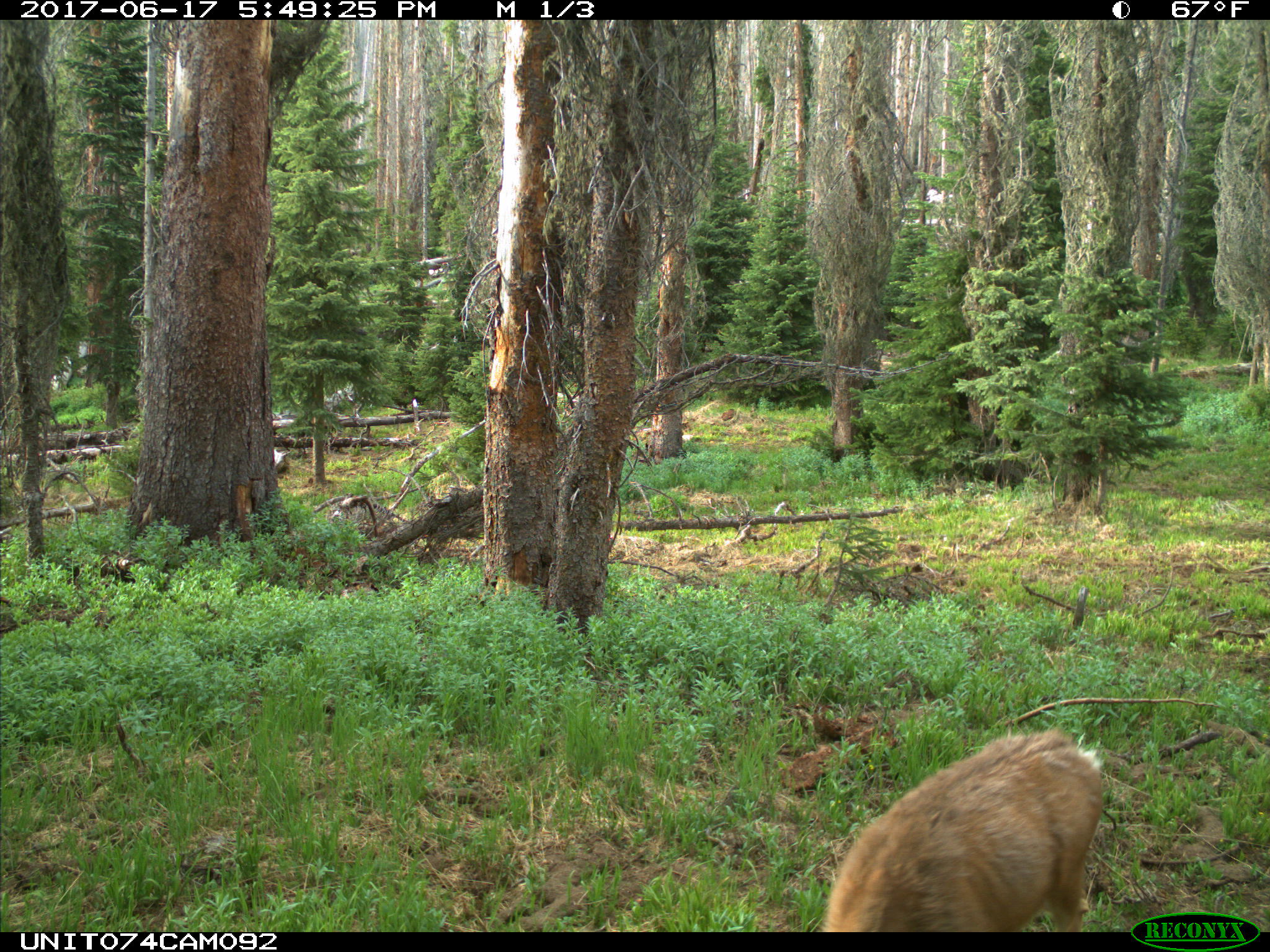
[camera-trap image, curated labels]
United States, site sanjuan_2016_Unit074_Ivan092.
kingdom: Animalia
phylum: Chordata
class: Mammalia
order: Artiodactyla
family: Cervidae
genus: Odocoileus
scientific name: Odocoileus hemionus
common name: mule deer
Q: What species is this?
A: Odocoileus hemionus (mule deer).